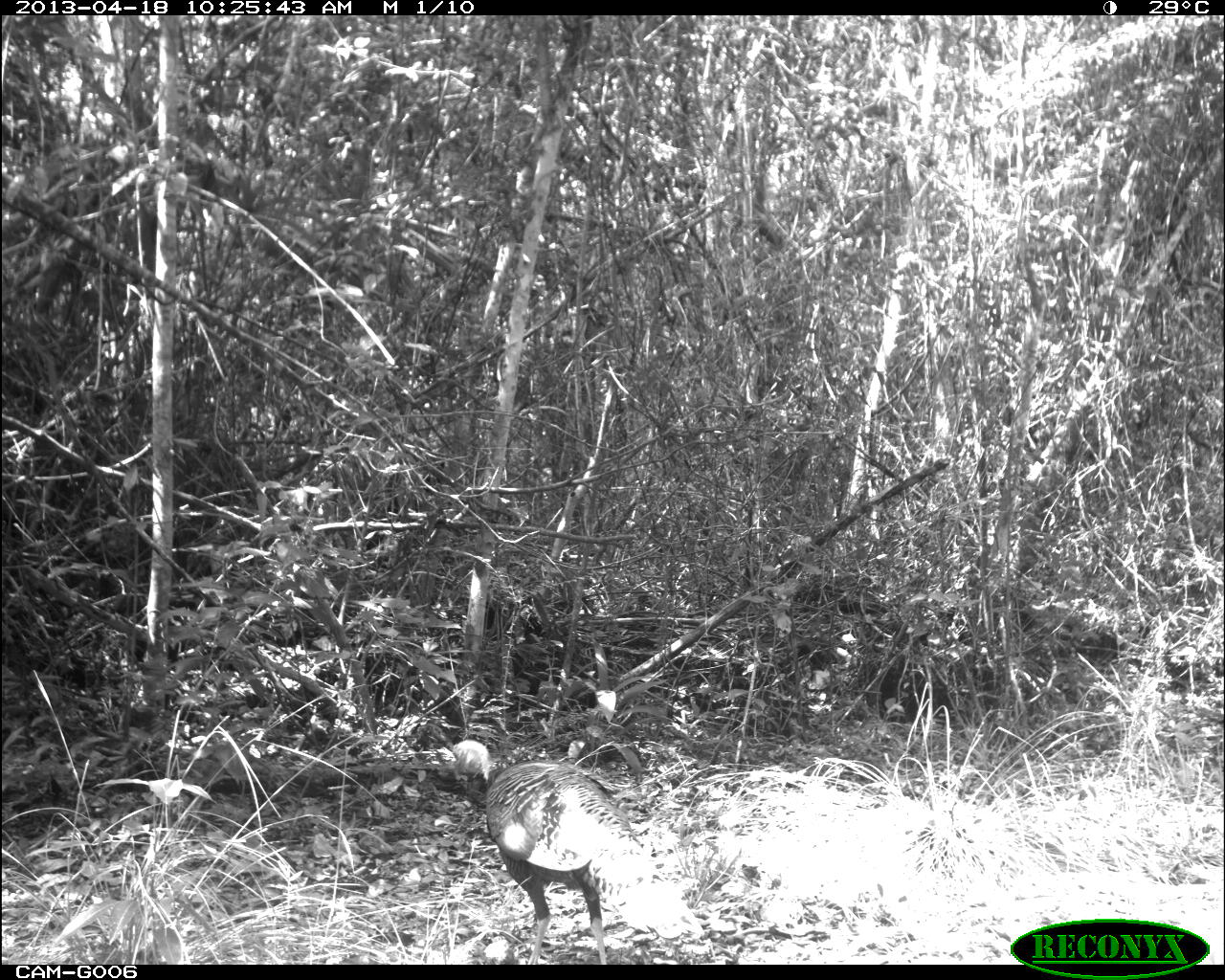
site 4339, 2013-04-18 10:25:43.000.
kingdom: Animalia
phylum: Chordata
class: Aves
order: Galliformes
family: Phasianidae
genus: Meleagris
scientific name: Meleagris ocellata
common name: ocellated turkey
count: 1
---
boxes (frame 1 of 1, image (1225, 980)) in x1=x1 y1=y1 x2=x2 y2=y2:
meleagris ocellata: x1=444 y1=739 x2=704 y2=964